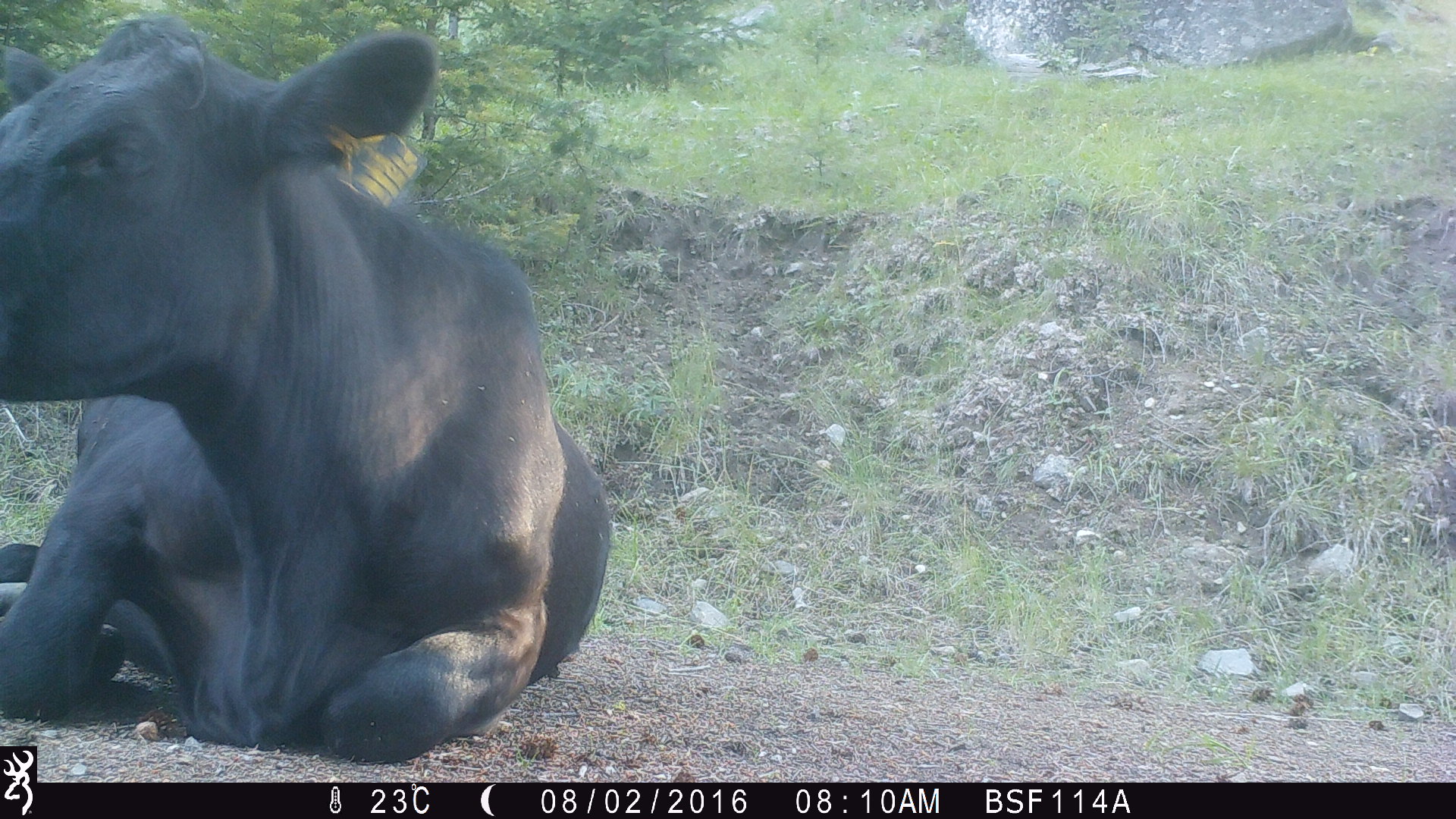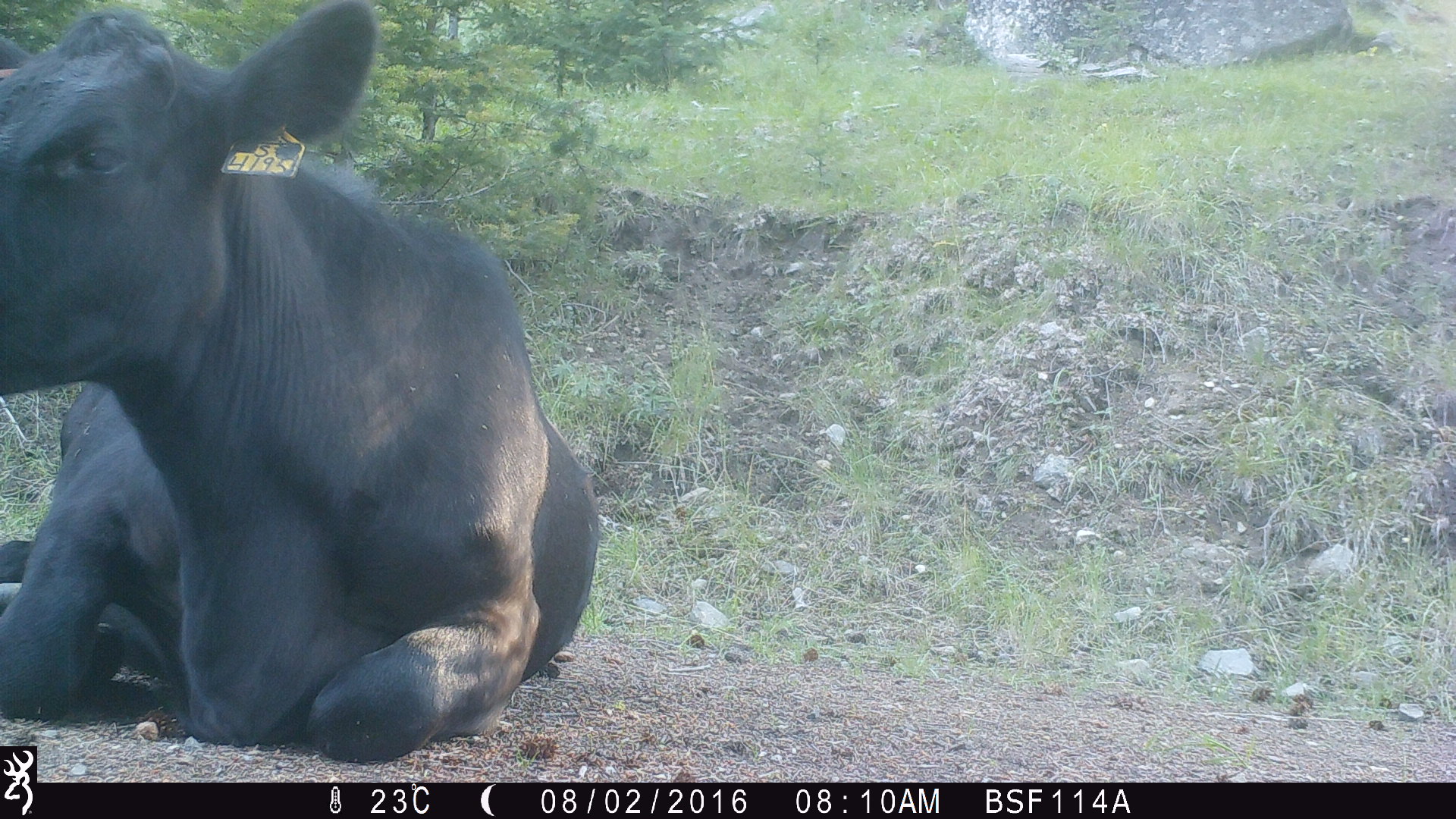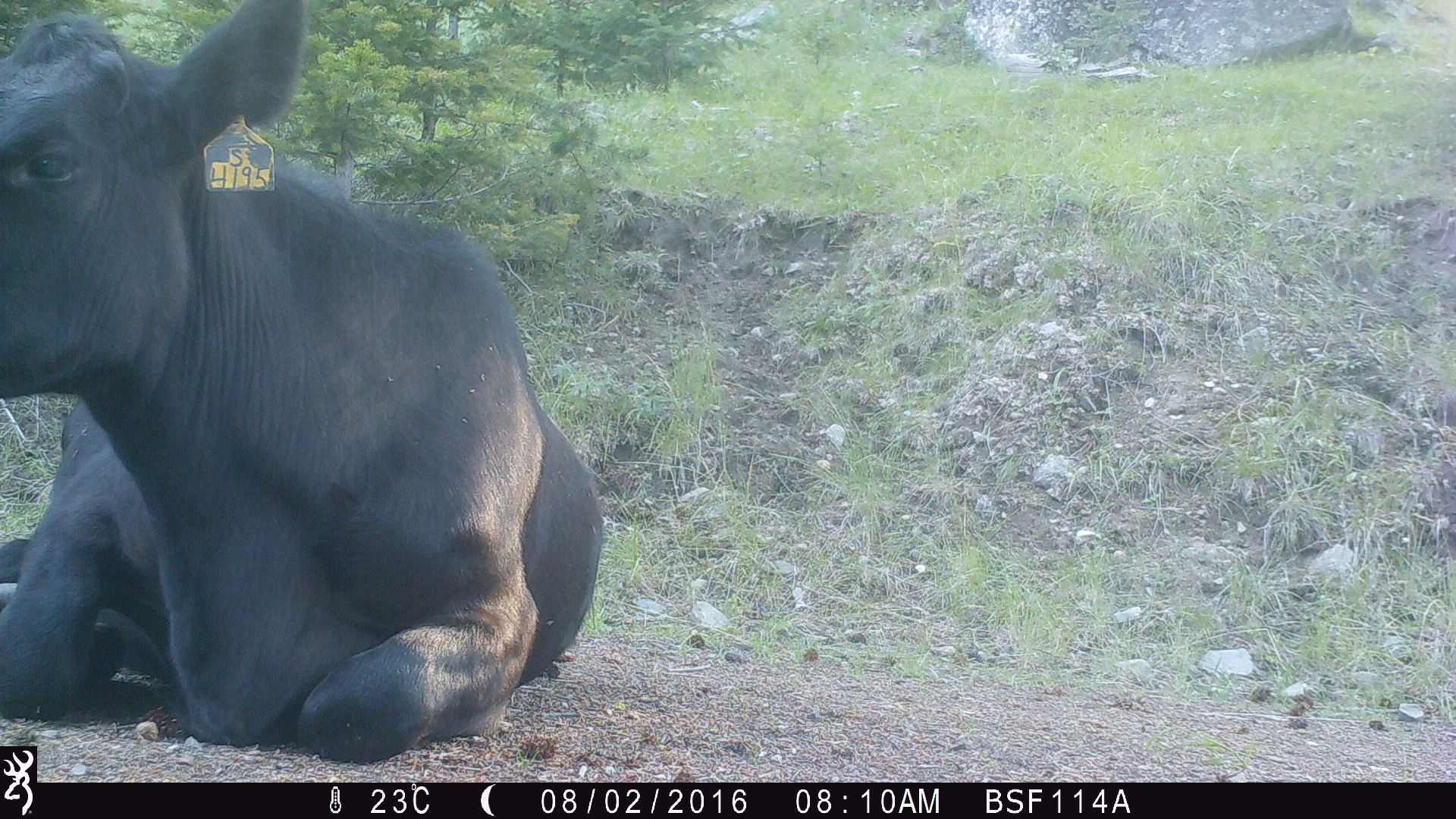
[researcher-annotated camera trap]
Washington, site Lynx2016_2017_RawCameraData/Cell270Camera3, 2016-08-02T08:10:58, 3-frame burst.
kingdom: Animalia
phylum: Chordata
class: Mammalia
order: Artiodactyla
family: Bovidae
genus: Bos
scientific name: Bos taurus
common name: domestic cattle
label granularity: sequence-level